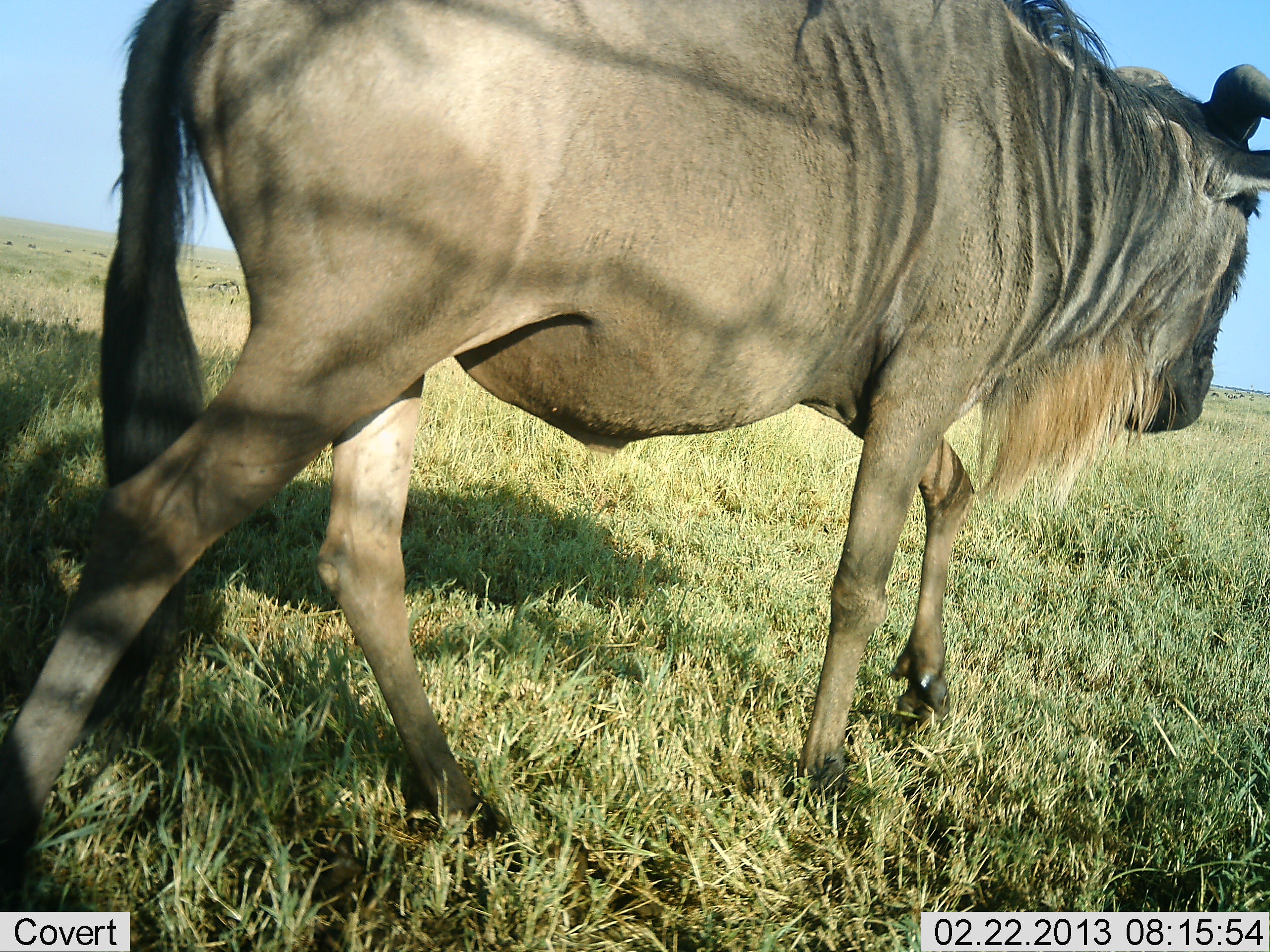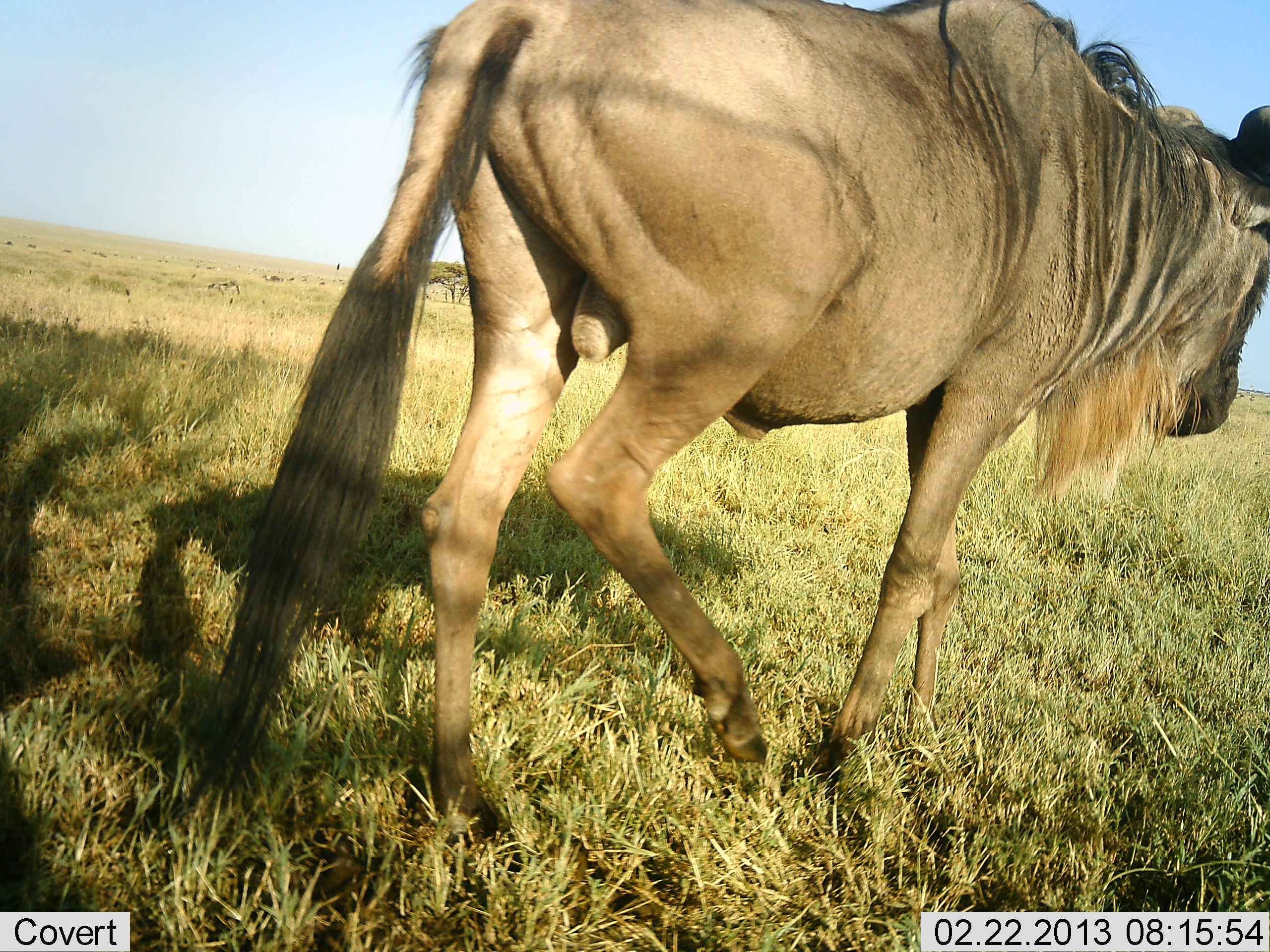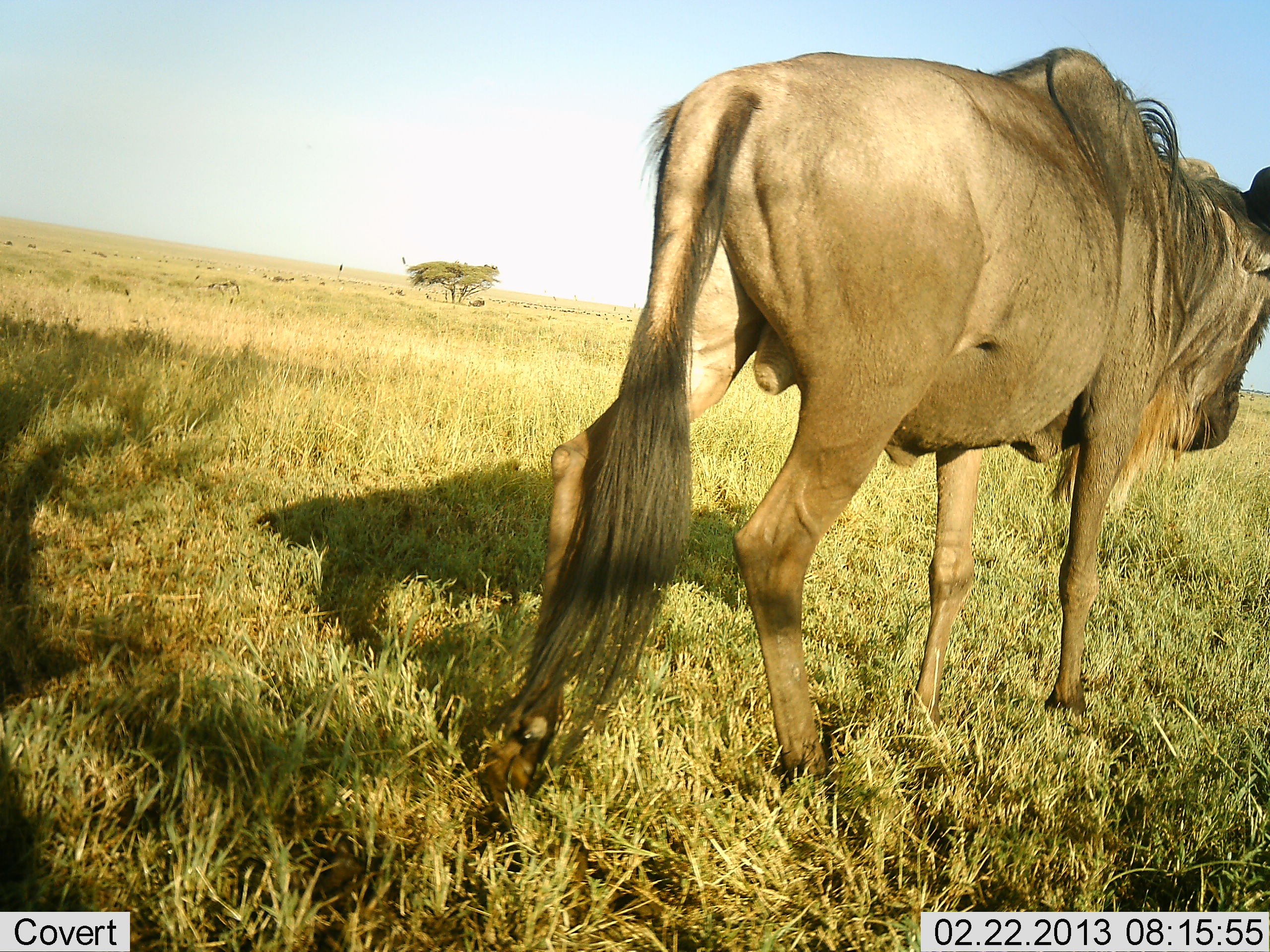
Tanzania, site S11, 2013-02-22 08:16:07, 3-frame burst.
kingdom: Animalia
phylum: Chordata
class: Mammalia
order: Artiodactyla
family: Bovidae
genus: Connochaetes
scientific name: Connochaetes taurinus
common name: blue wildebeest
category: wildebeest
Wildebeest (blue wildebeest) (Connochaetes taurinus), count 1. Behavior (volunteer vote fractions): standing 0%, resting 0%, moving 100%, interacting 0%. Young present (vote fraction): 0%. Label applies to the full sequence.